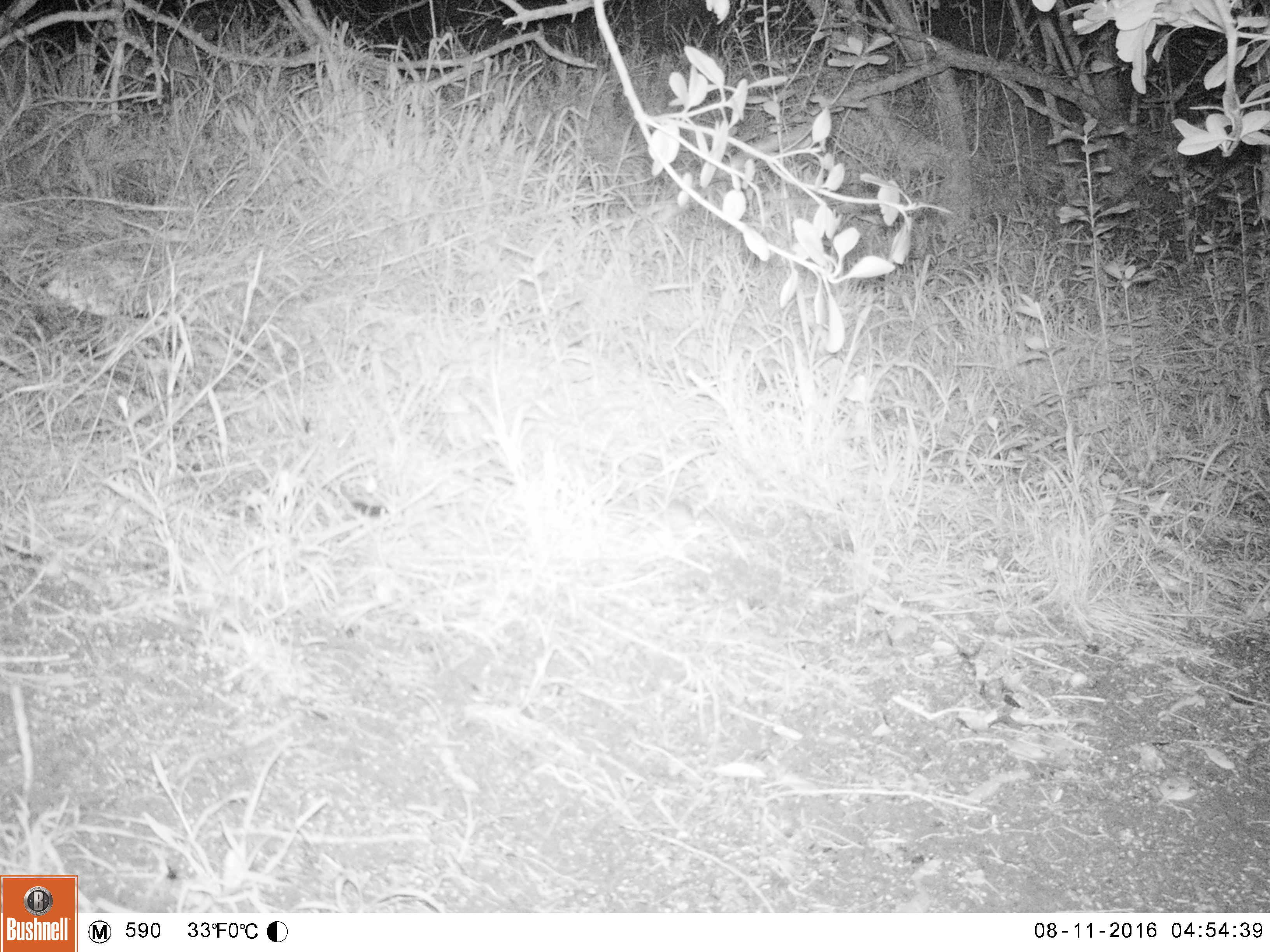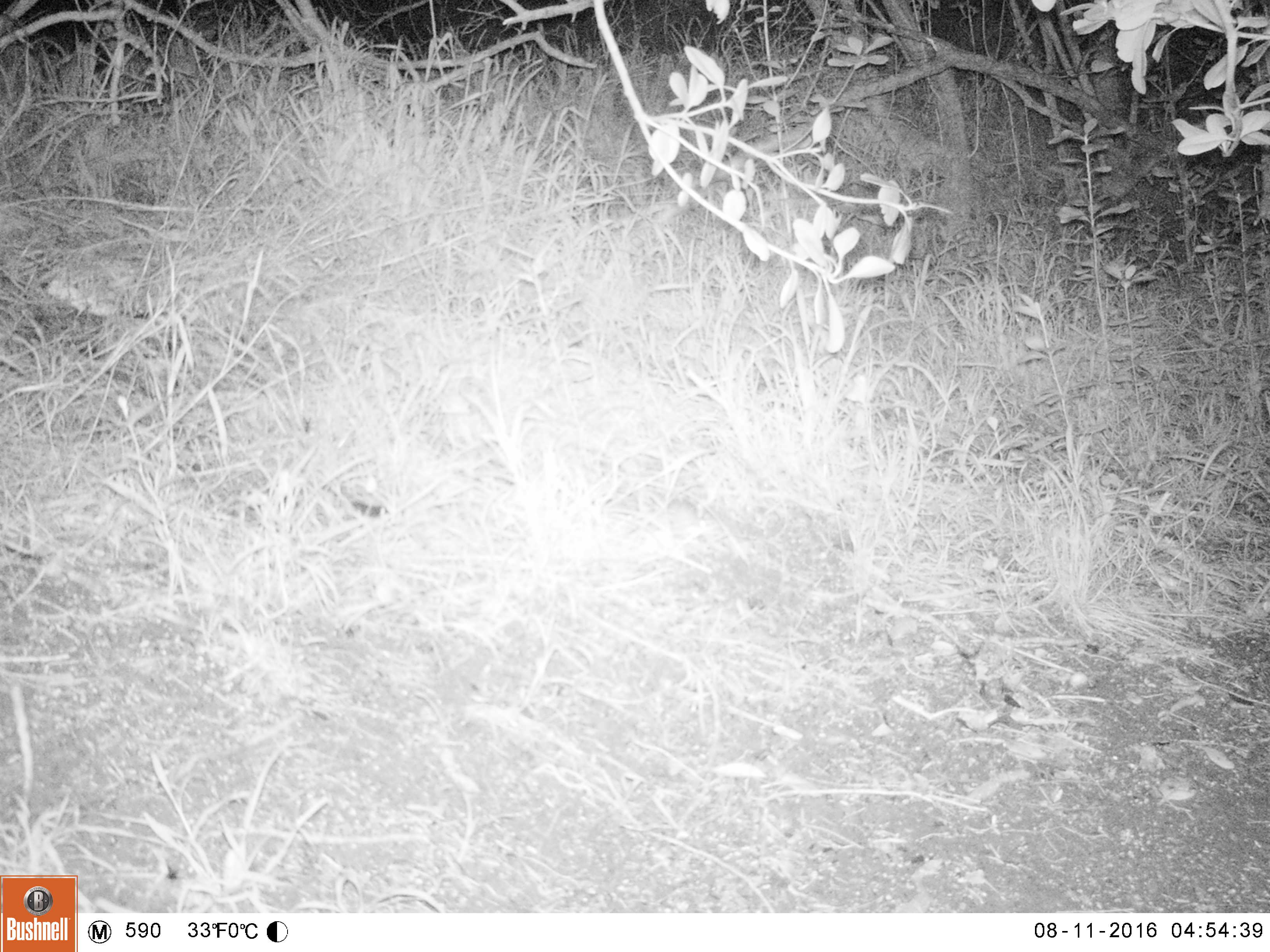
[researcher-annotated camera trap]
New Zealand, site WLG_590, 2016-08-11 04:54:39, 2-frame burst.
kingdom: Animalia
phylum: Chordata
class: Mammalia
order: Rodentia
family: Muridae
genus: Mus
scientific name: Mus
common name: mouse